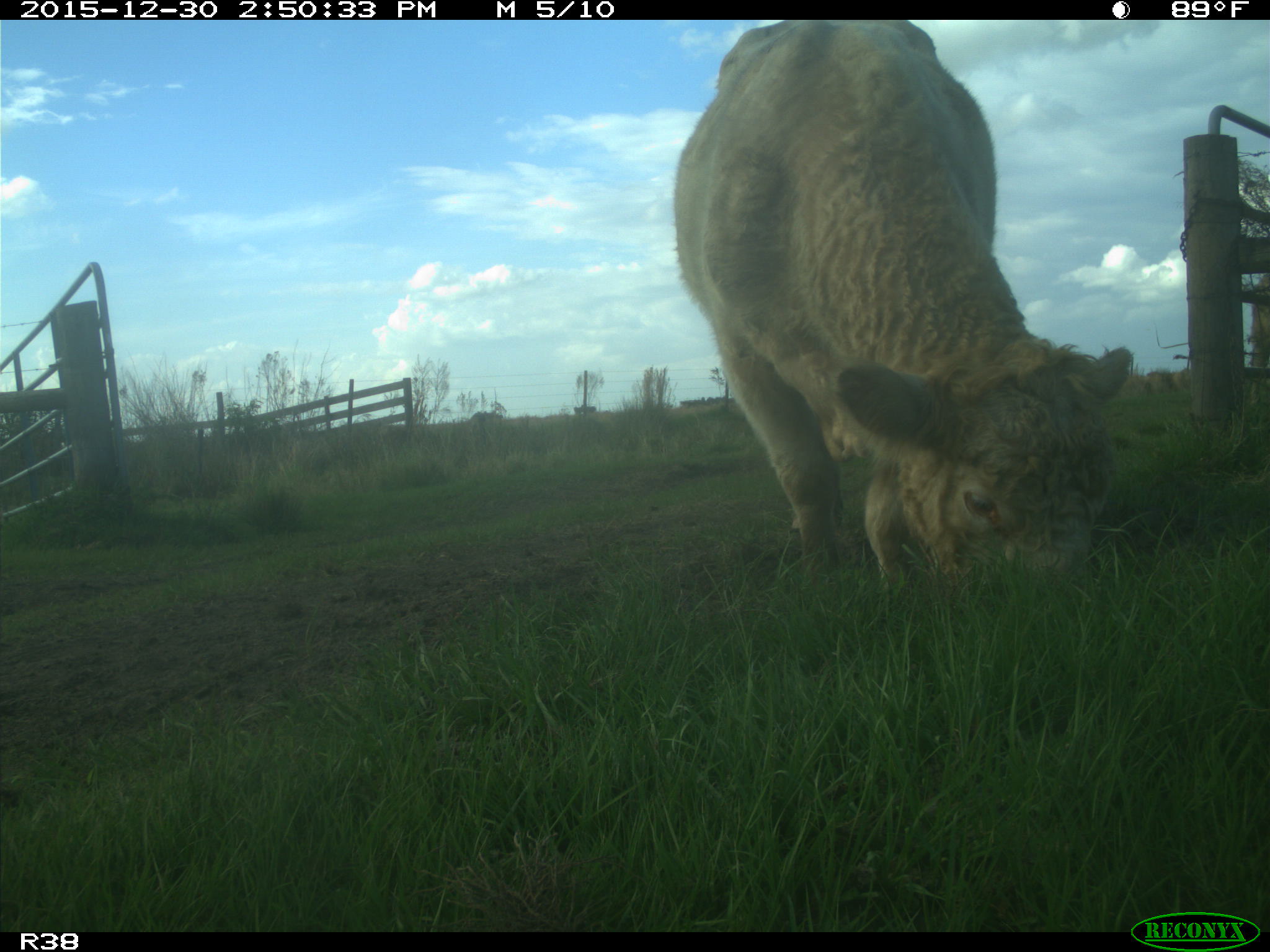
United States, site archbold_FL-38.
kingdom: Animalia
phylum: Chordata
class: Mammalia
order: Artiodactyla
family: Bovidae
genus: Bos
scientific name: Bos taurus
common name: domestic cow